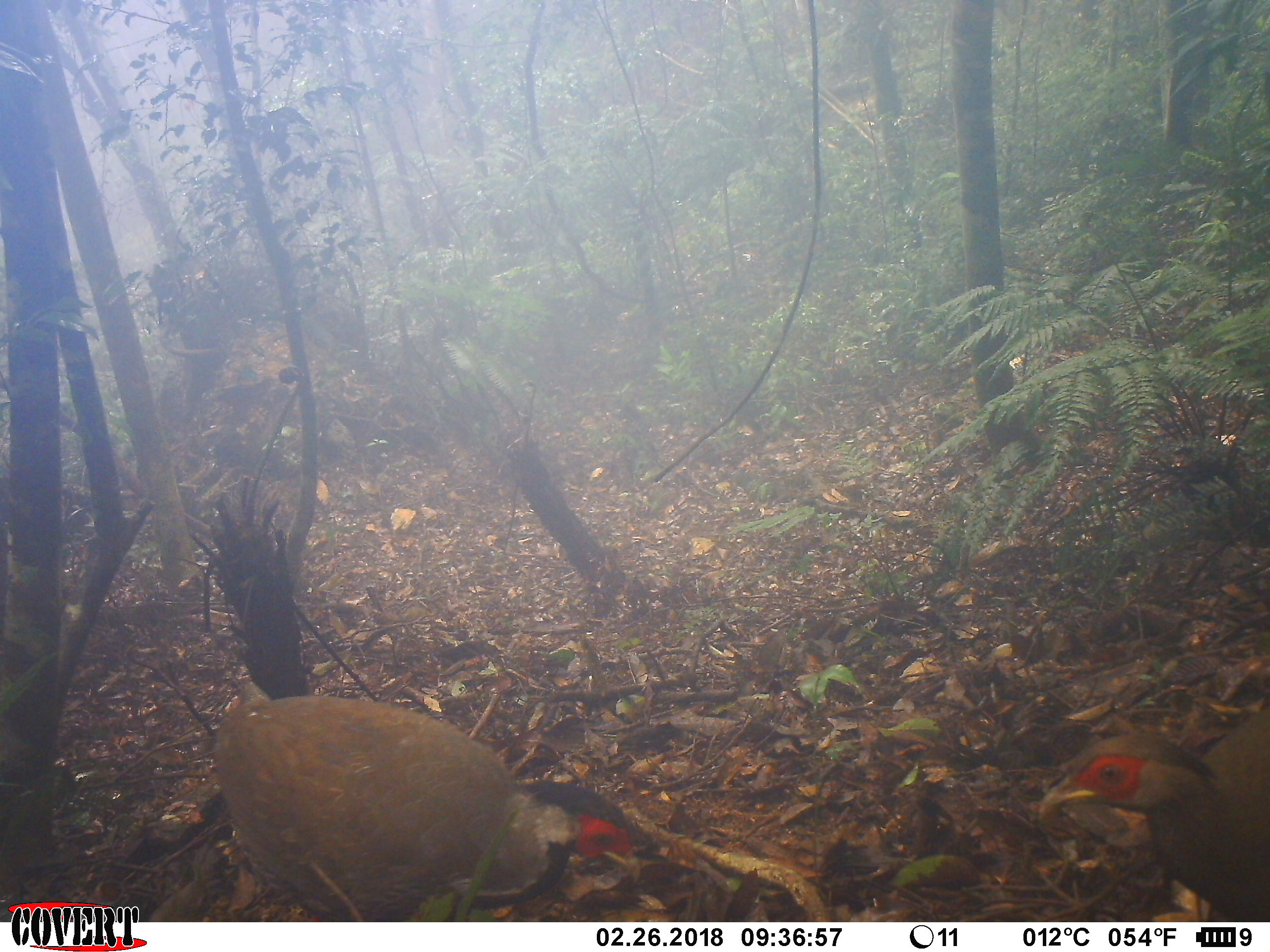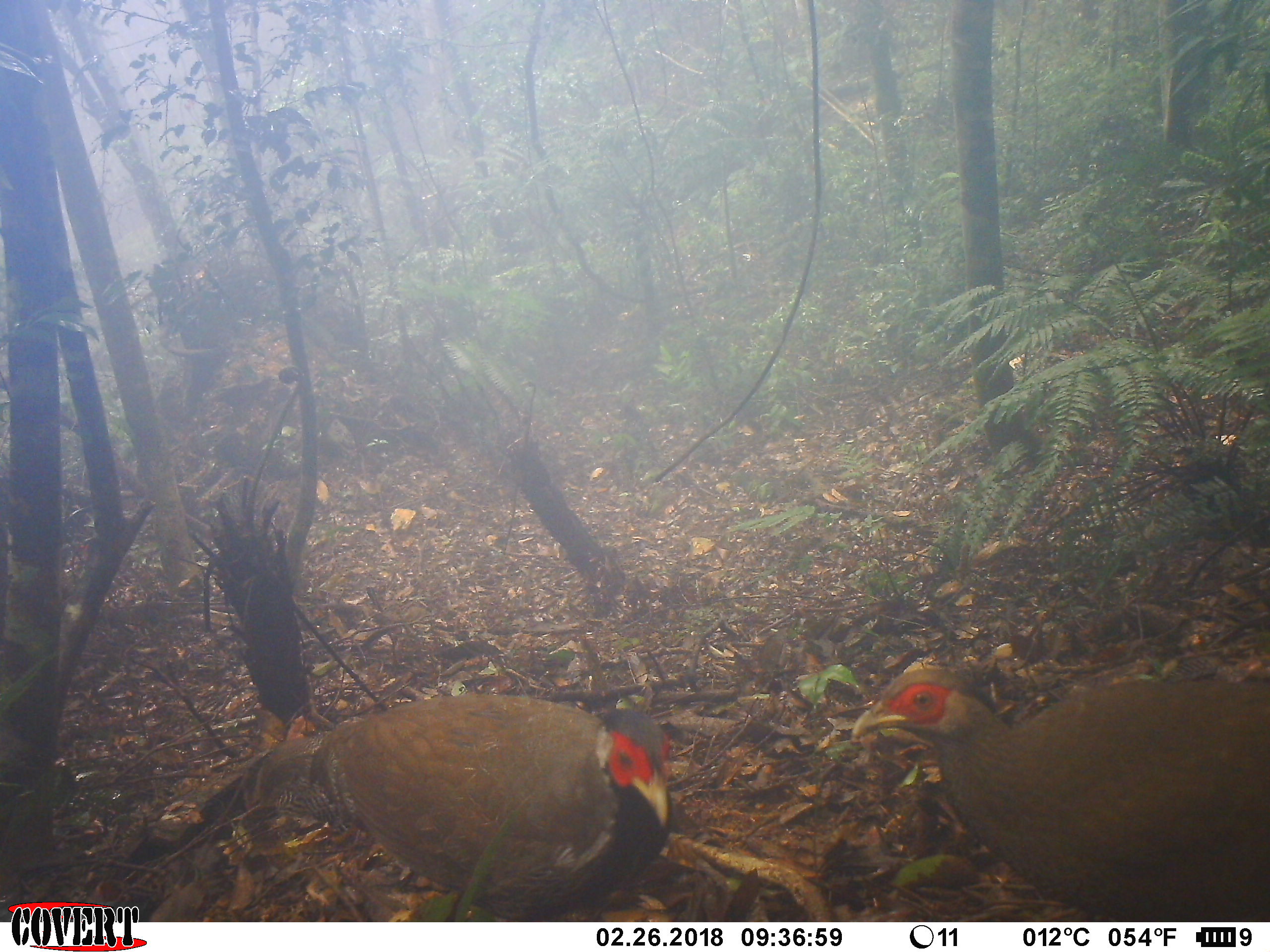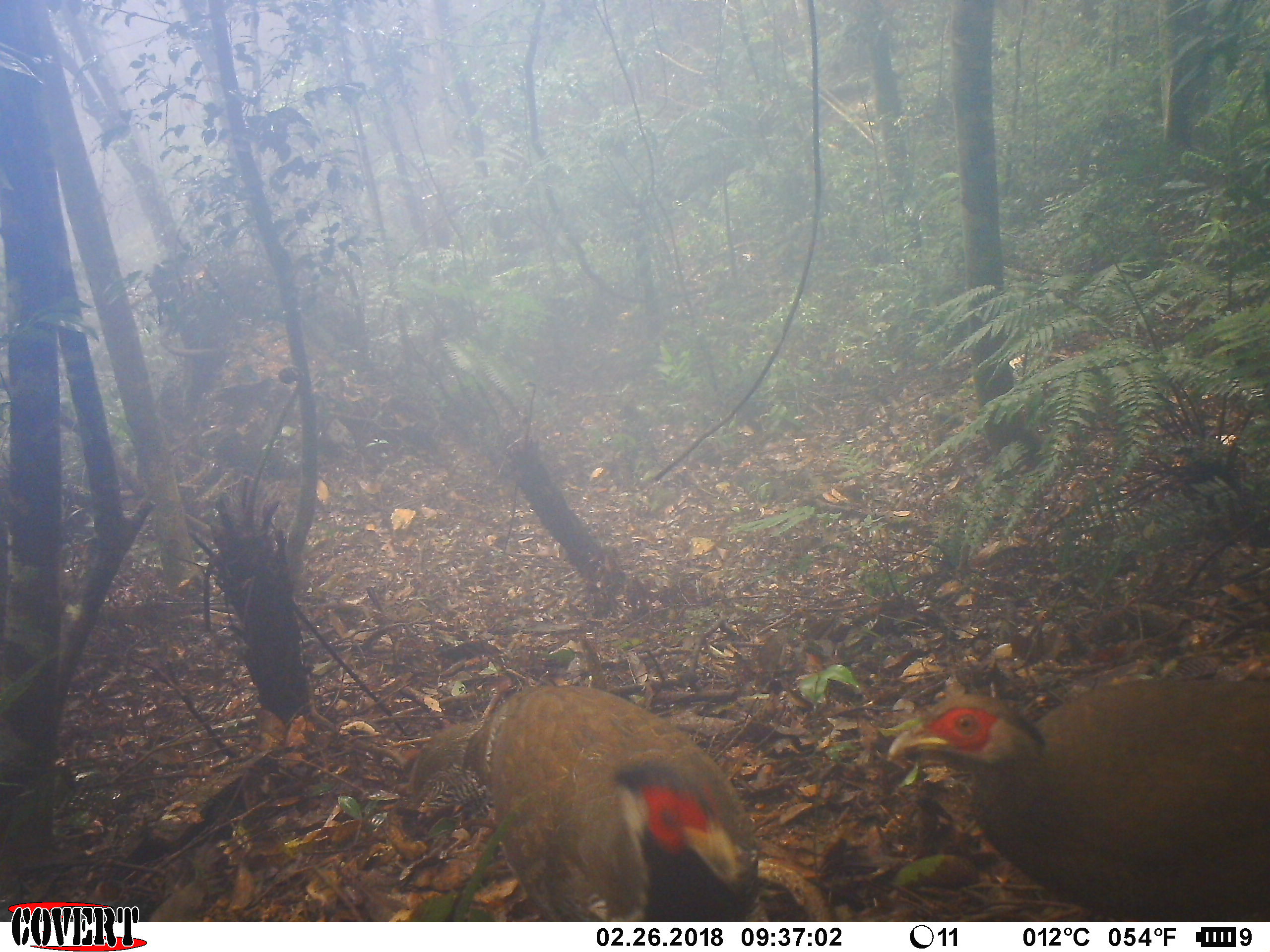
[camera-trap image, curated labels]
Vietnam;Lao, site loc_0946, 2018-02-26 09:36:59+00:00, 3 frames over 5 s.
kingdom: Animalia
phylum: Chordata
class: Aves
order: Galliformes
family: Phasianidae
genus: Lophura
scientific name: Lophura nycthemera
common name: silver pheasant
Silver pheasant (Lophura nycthemera). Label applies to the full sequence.